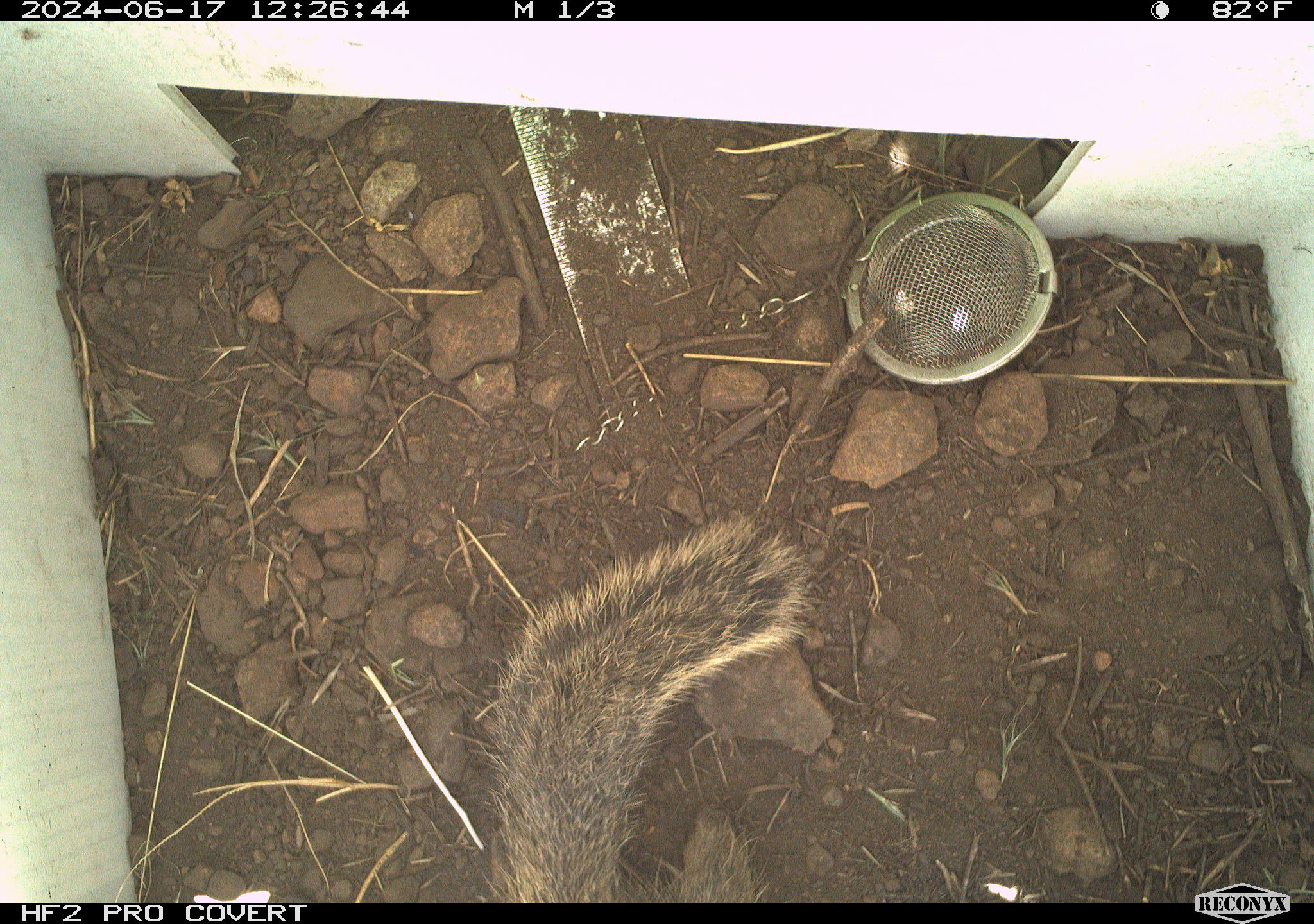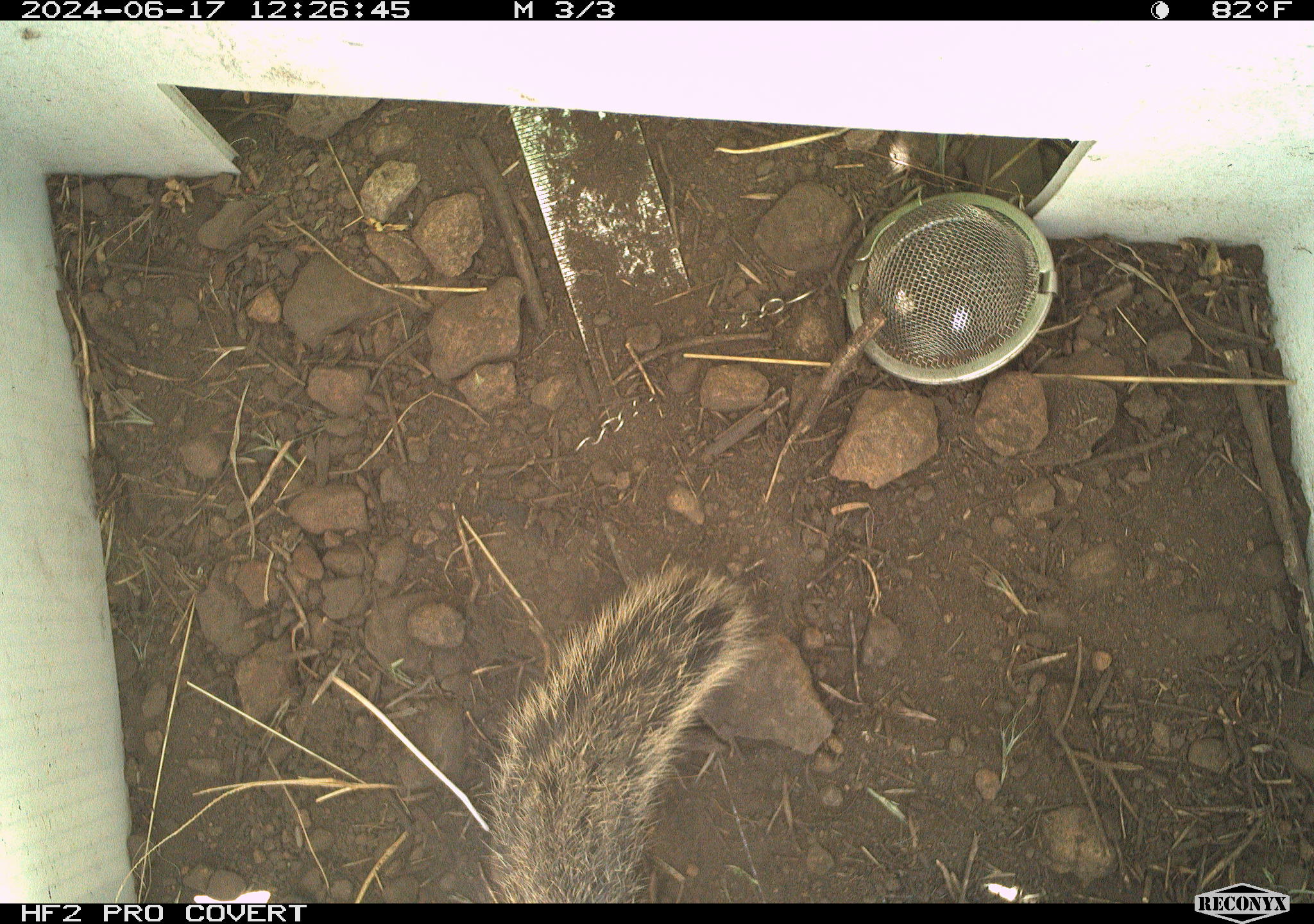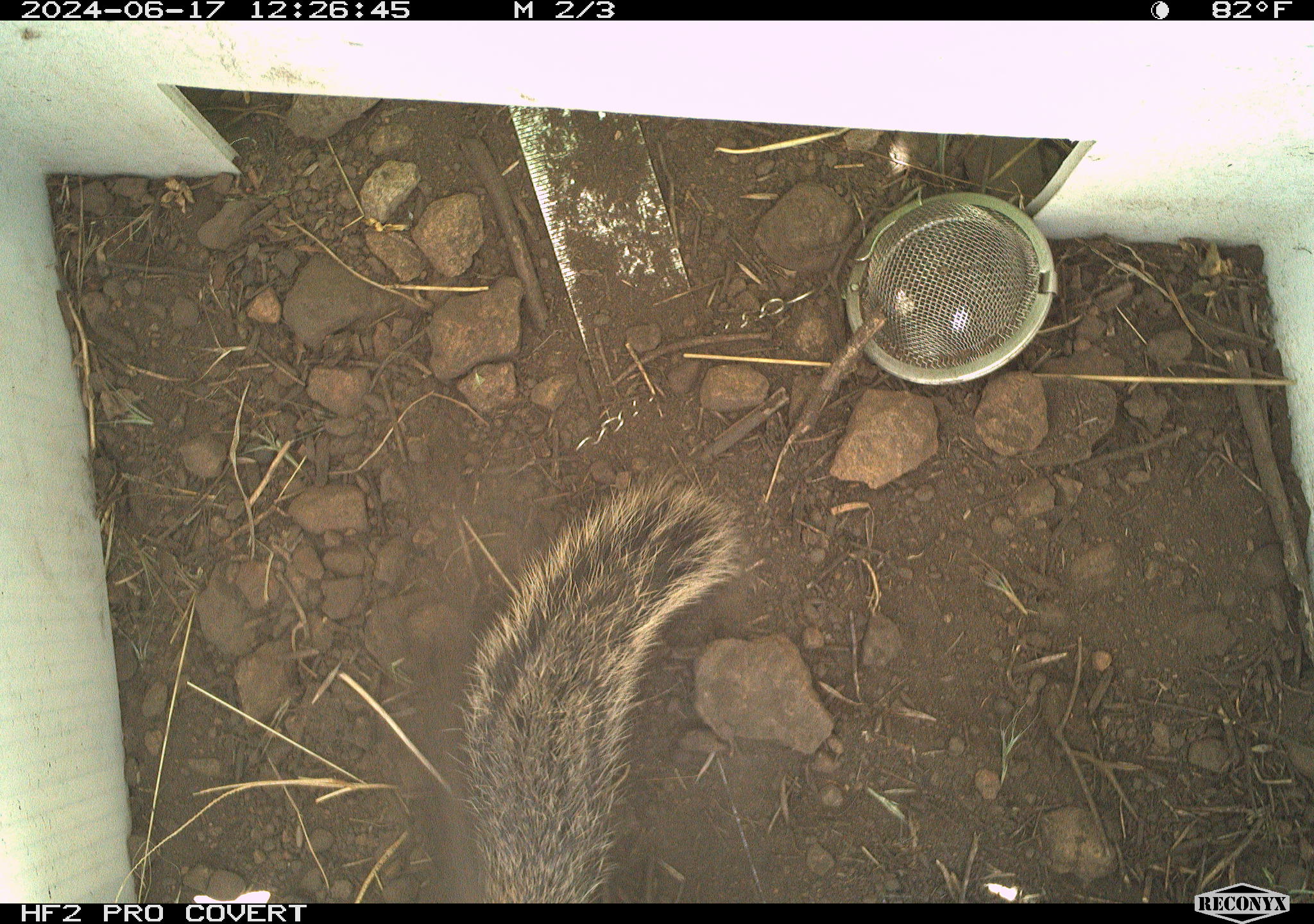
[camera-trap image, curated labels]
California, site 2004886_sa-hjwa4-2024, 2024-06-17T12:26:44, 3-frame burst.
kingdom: Animalia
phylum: Chordata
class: Mammalia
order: Rodentia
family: Sciuridae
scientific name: Sciuridae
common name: squirrels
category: sciuridae family